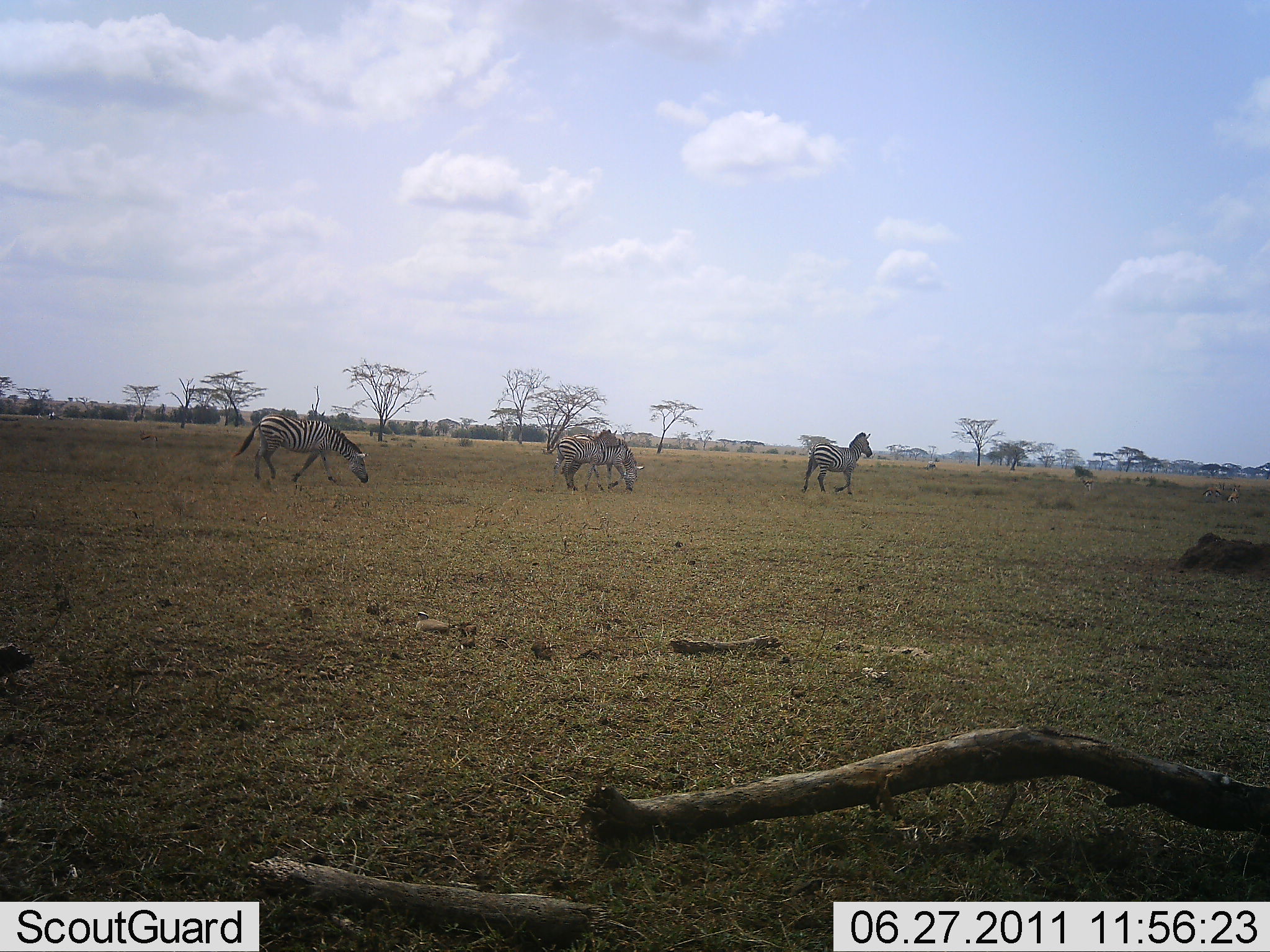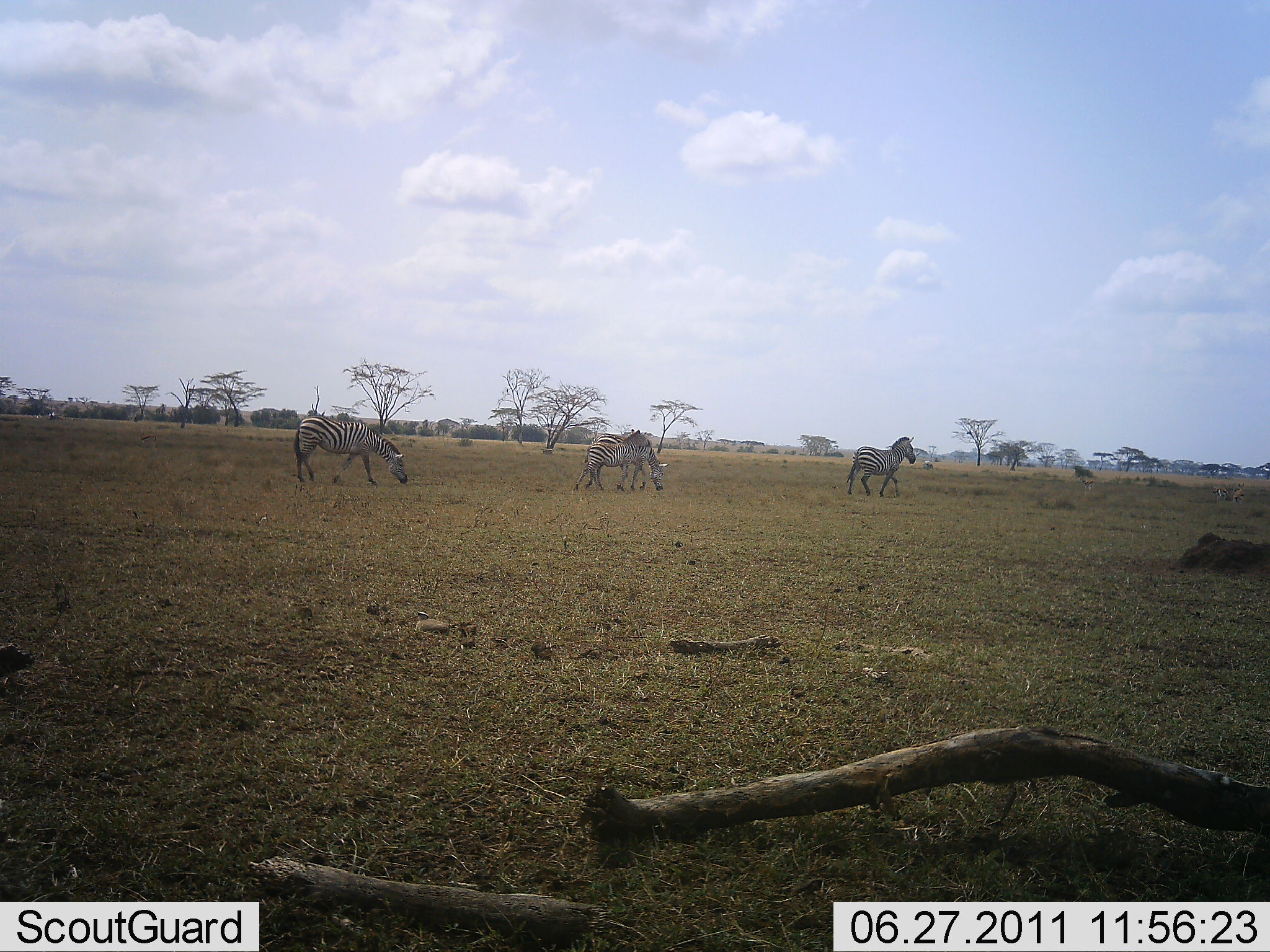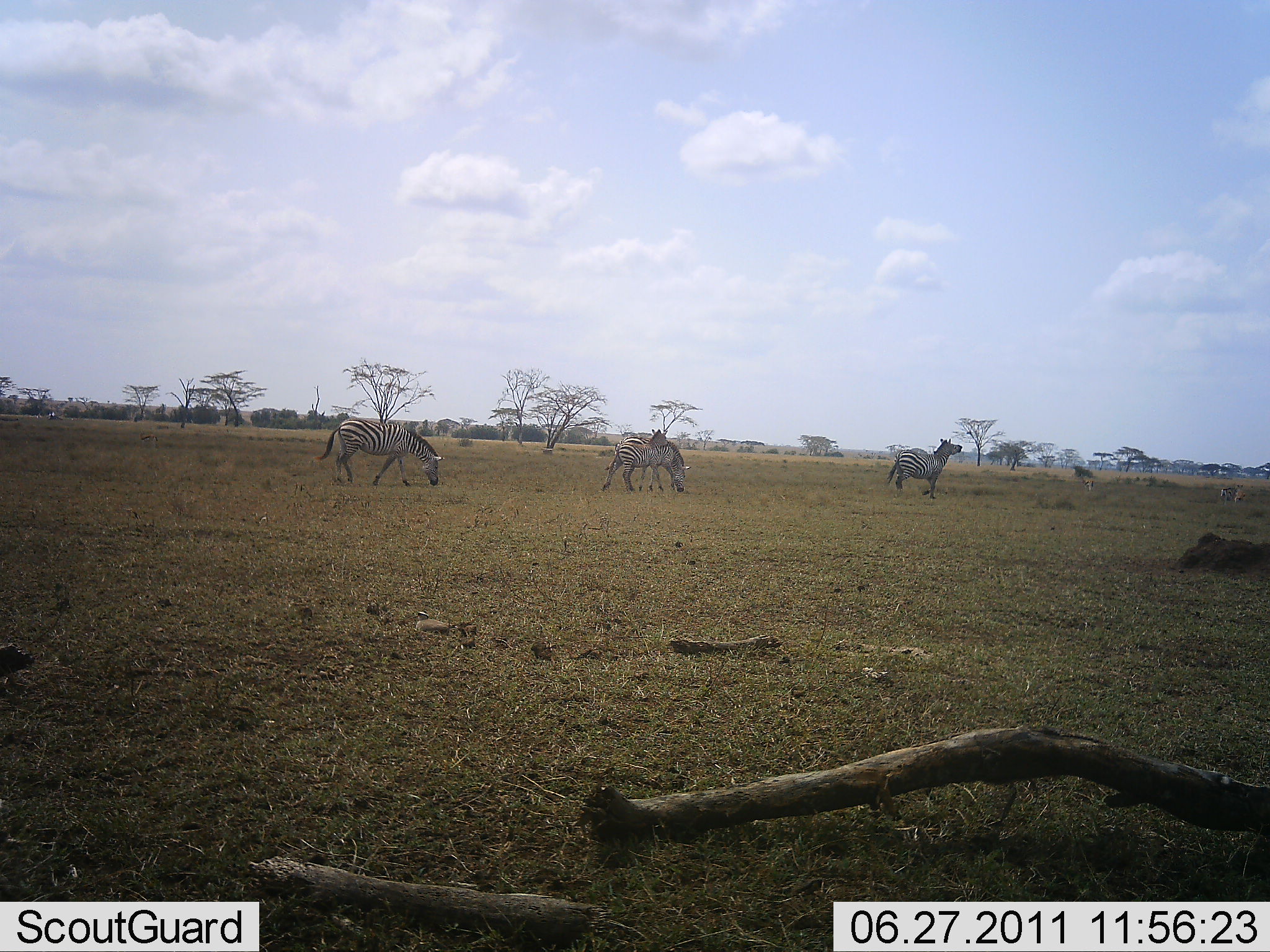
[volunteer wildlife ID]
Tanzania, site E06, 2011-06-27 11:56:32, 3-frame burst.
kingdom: Animalia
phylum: Chordata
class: Mammalia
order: Perissodactyla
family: Equidae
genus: Equus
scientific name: Equus quagga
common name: plains zebra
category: zebra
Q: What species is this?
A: Zebra (plains zebra) (Equus quagga).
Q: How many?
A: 3.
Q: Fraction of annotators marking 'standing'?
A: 14%.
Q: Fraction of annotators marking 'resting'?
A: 0%.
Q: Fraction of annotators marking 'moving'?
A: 79%.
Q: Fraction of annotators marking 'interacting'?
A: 0%.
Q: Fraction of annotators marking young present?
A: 7%.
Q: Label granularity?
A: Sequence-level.